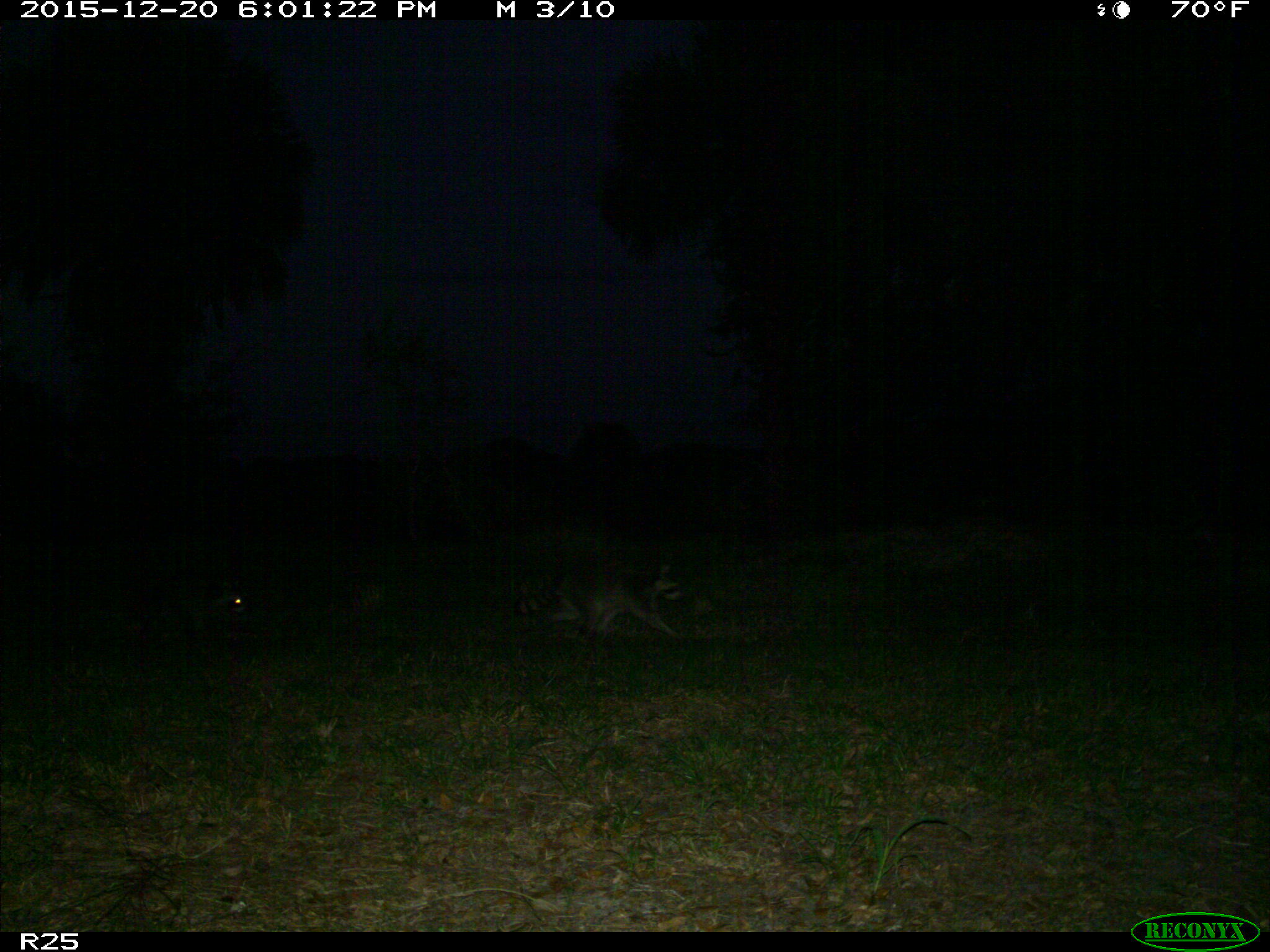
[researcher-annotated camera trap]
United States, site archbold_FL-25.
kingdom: Animalia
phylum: Chordata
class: Mammalia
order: Carnivora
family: Procyonidae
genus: Procyon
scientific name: Procyon lotor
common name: common raccoon